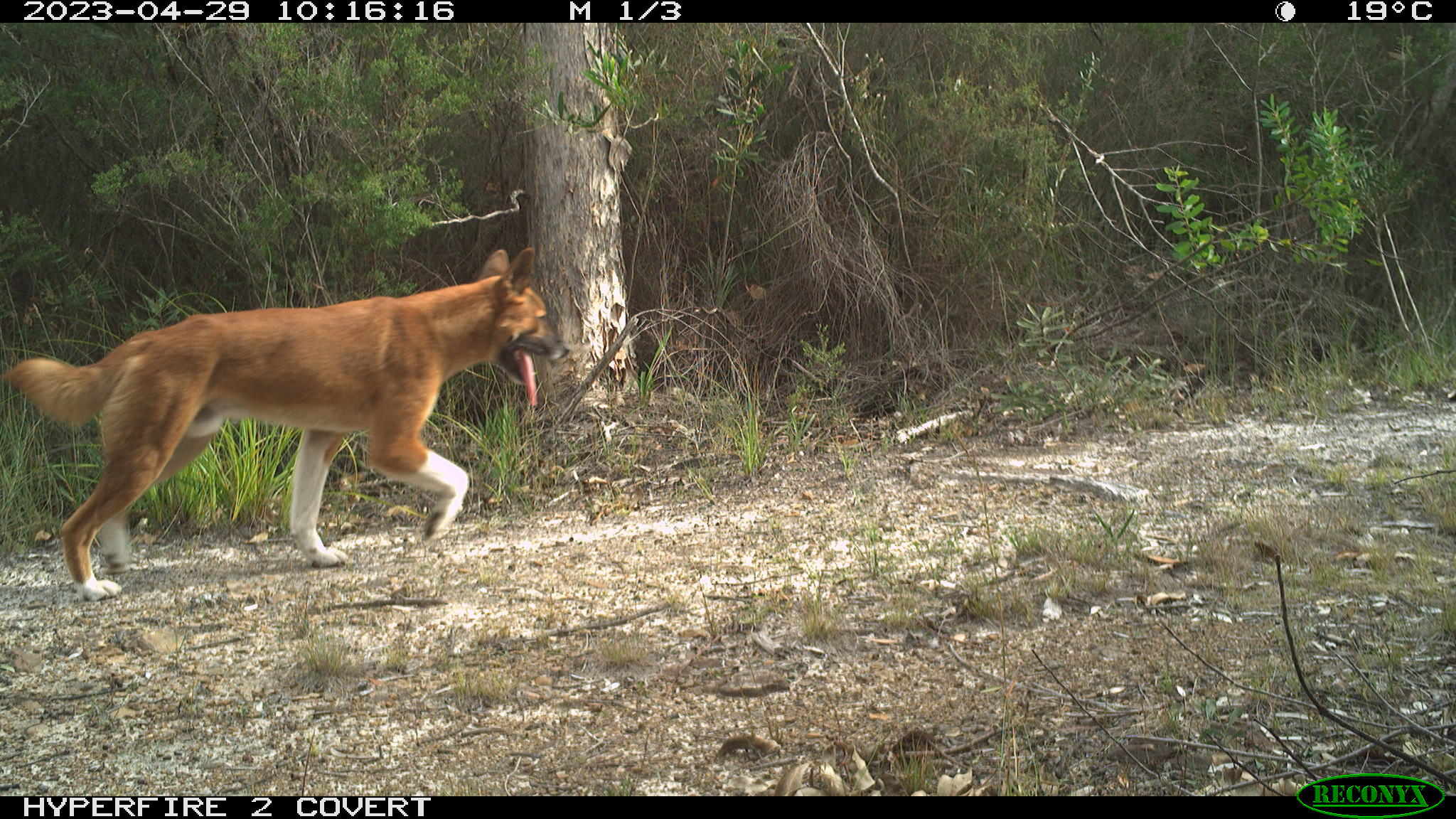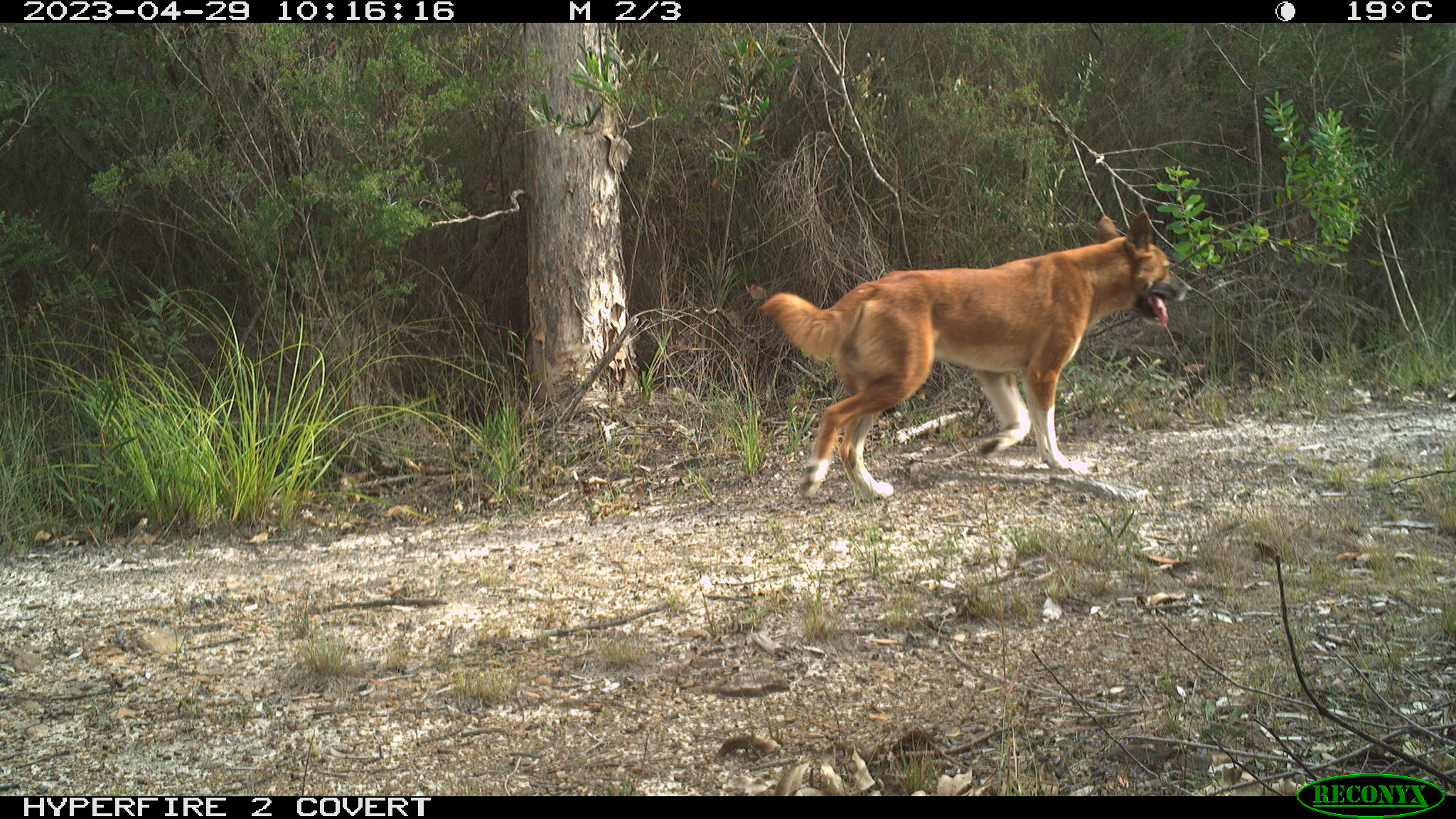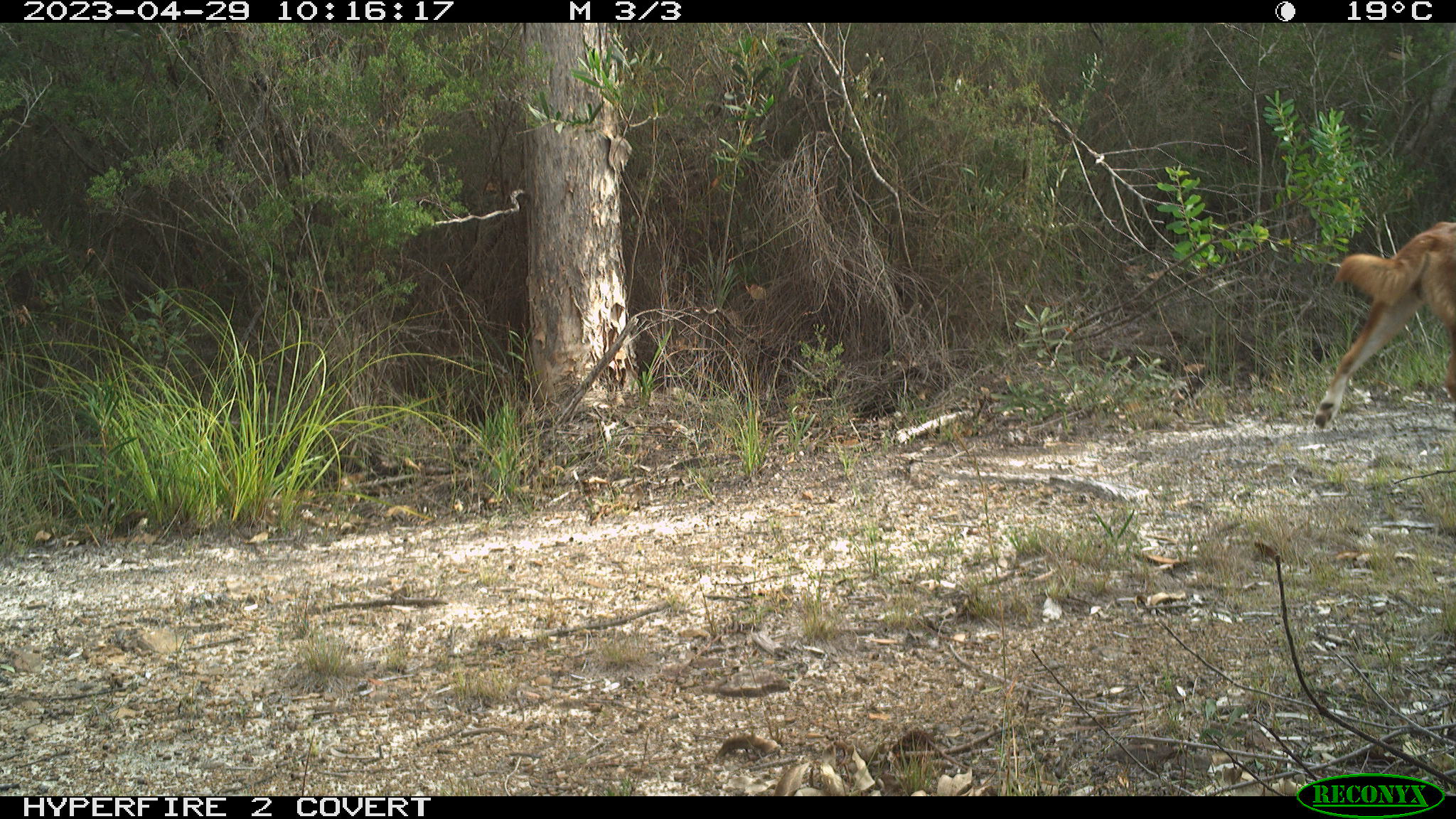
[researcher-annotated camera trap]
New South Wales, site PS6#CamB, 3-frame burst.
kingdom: Animalia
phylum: Chordata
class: Mammalia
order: Carnivora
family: Canidae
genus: Canis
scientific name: Canis familiaris dingo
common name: dingo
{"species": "dingo (Canis familiaris dingo)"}